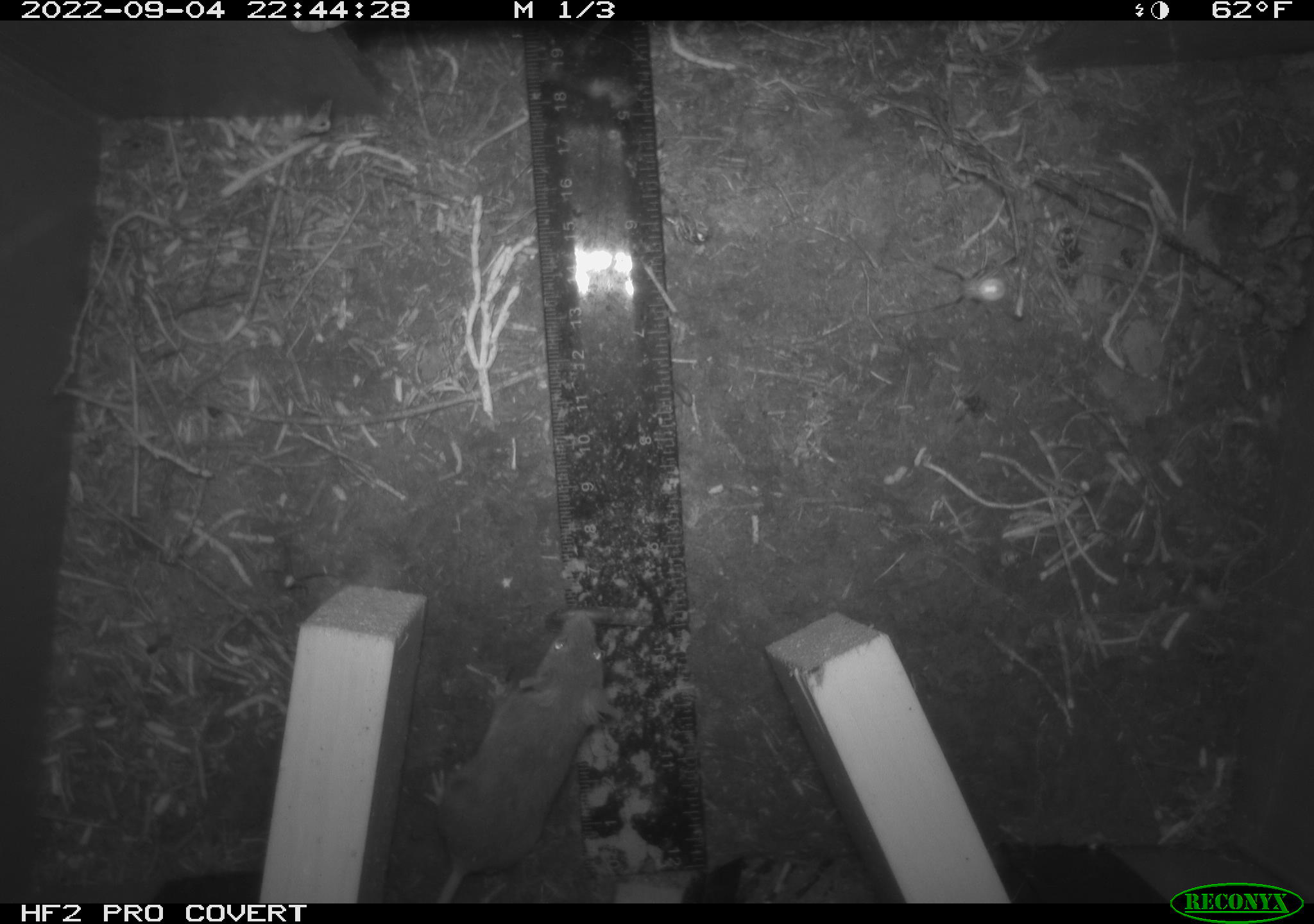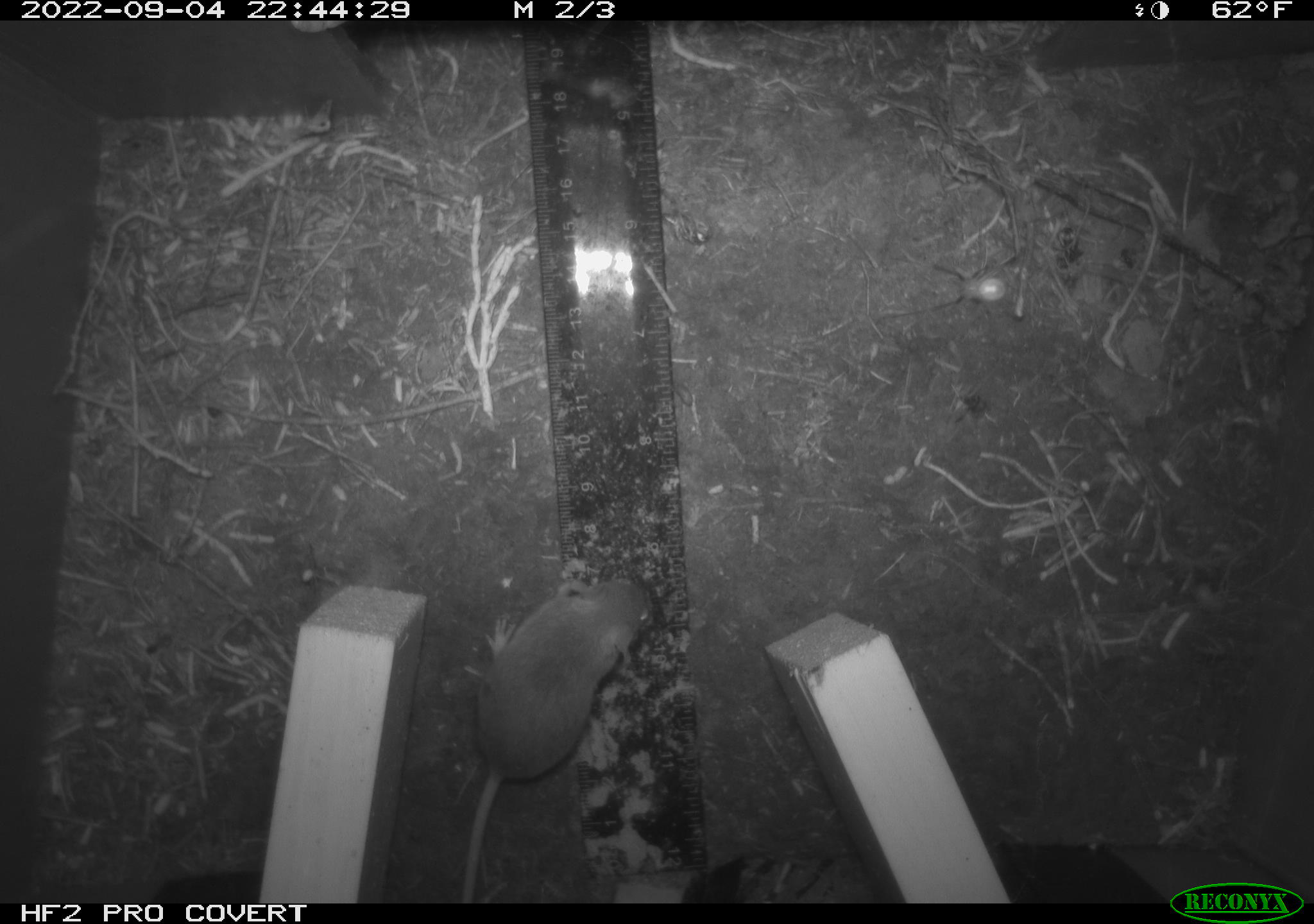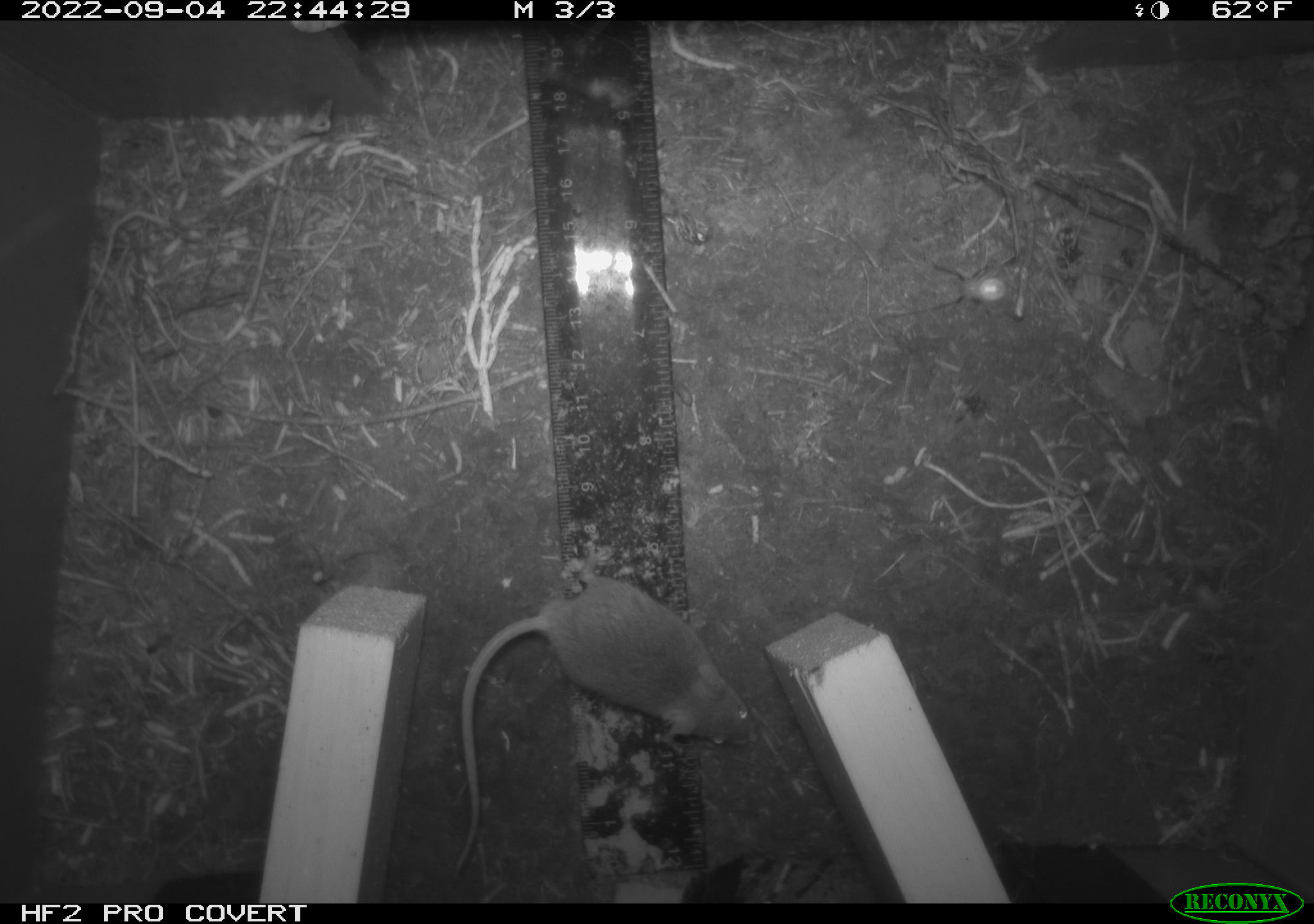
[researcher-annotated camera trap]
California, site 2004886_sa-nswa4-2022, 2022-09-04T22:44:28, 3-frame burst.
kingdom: Animalia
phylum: Chordata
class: Mammalia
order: Rodentia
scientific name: Rodentia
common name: rodent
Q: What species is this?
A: Rodent (Rodentia).